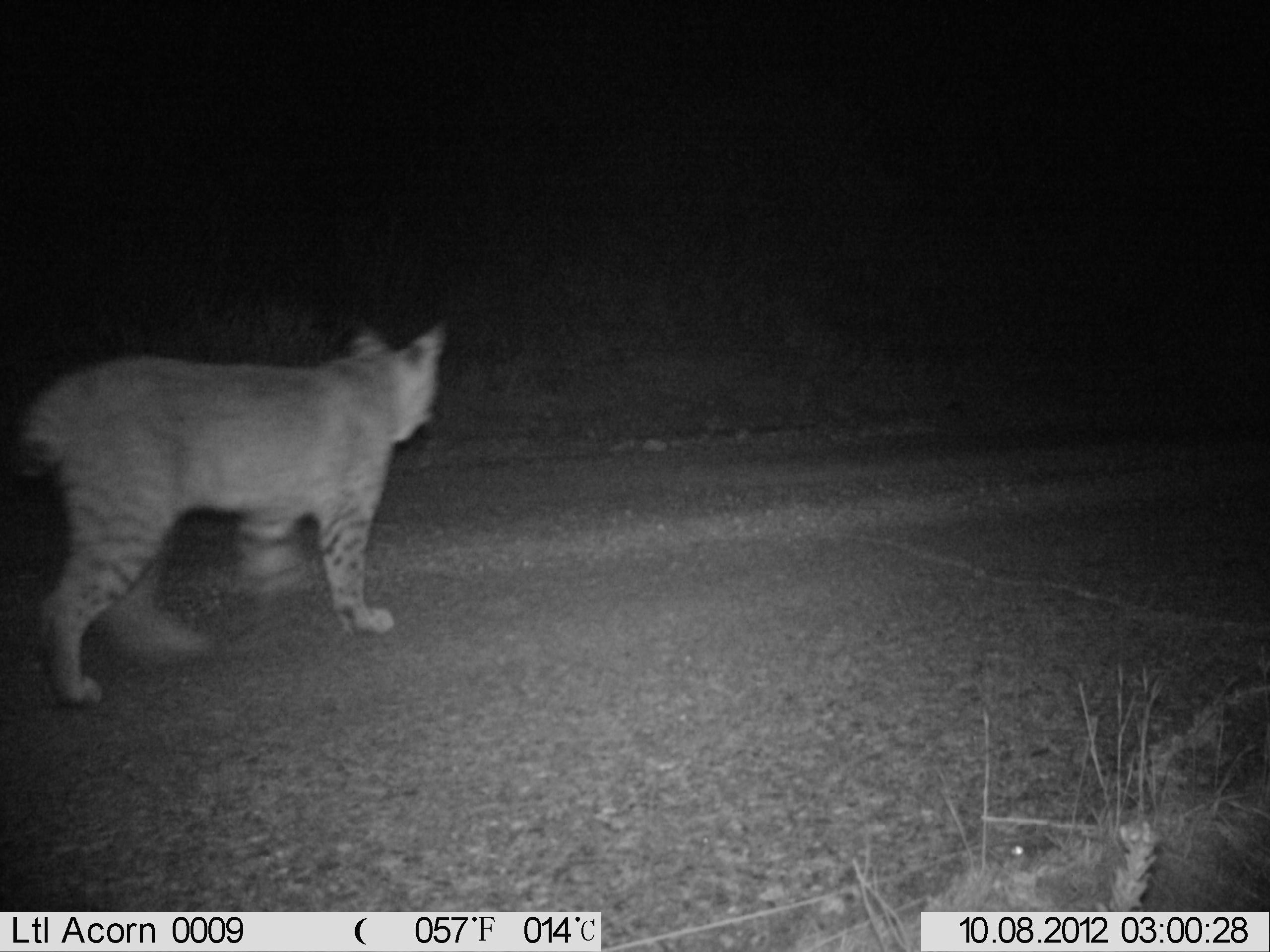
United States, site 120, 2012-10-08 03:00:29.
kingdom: Animalia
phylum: Chordata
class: Mammalia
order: Carnivora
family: Felidae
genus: Lynx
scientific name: Lynx rufus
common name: bobcat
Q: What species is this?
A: Bobcat (Lynx rufus).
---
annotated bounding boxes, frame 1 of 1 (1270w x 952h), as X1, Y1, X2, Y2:
bobcat: 14, 316, 459, 717